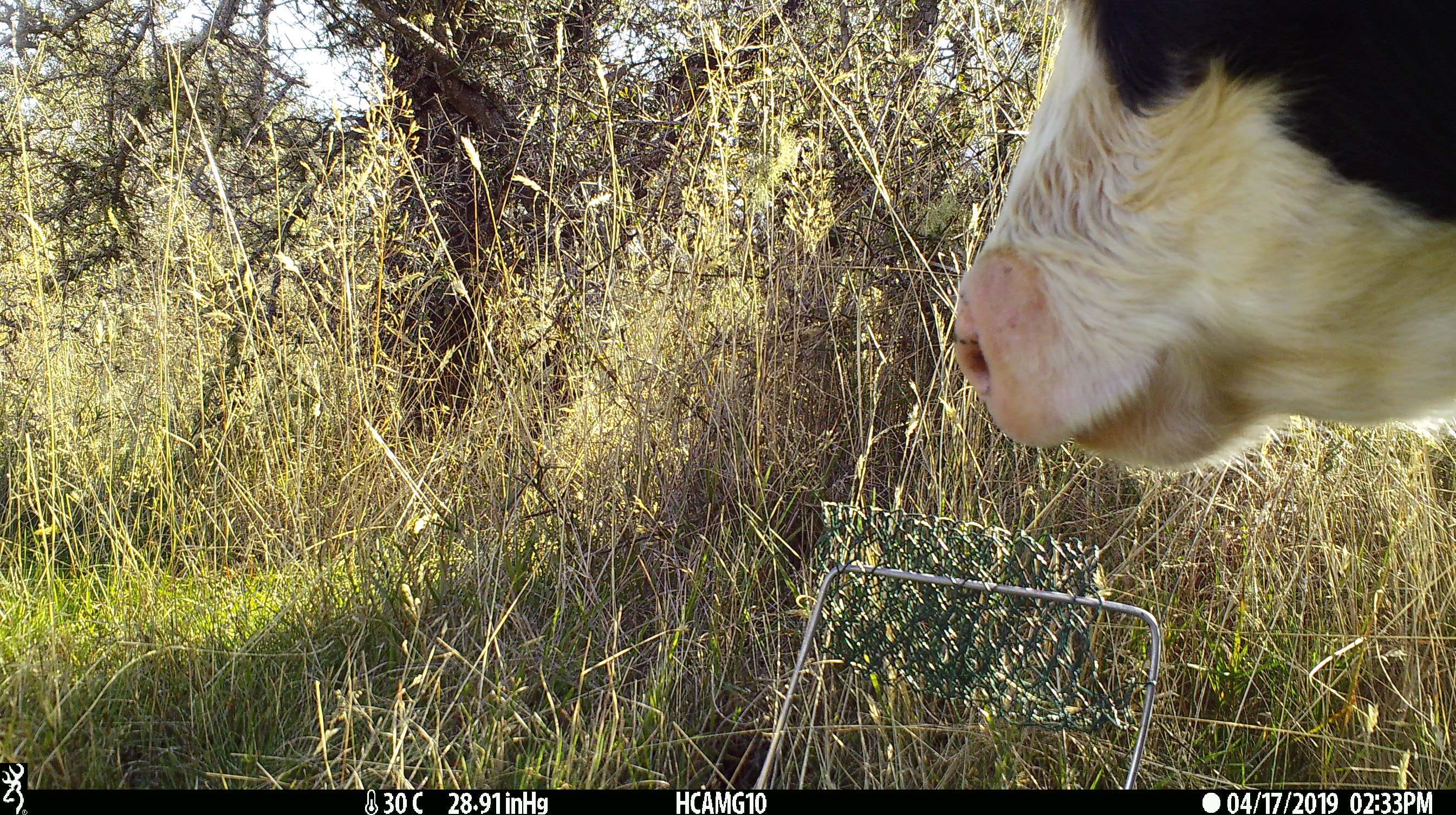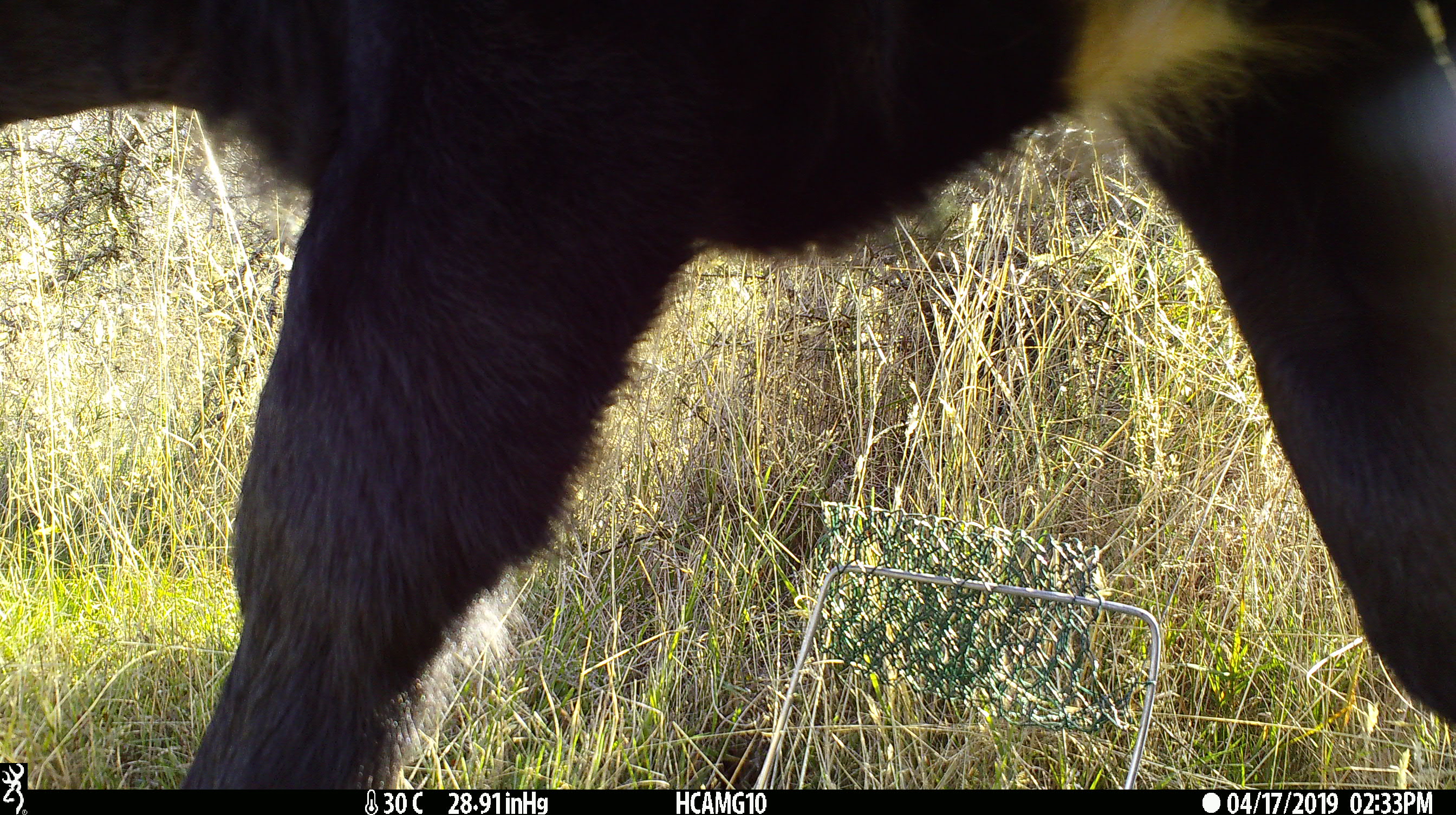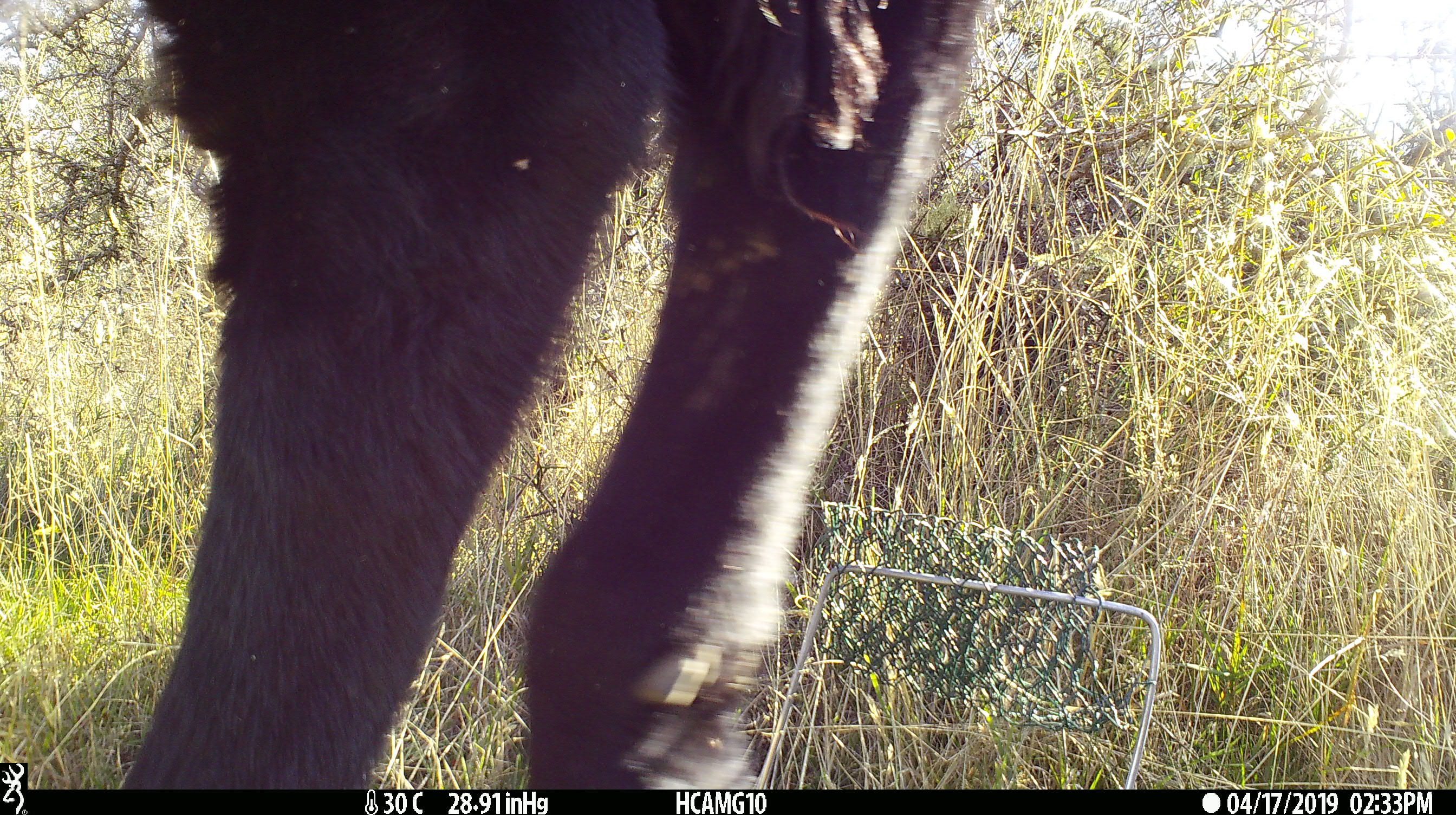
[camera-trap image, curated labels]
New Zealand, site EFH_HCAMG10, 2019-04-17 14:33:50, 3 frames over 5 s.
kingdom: Animalia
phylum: Chordata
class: Mammalia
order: Artiodactyla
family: Bovidae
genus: Bos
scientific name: Bos taurus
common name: domestic cow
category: cow